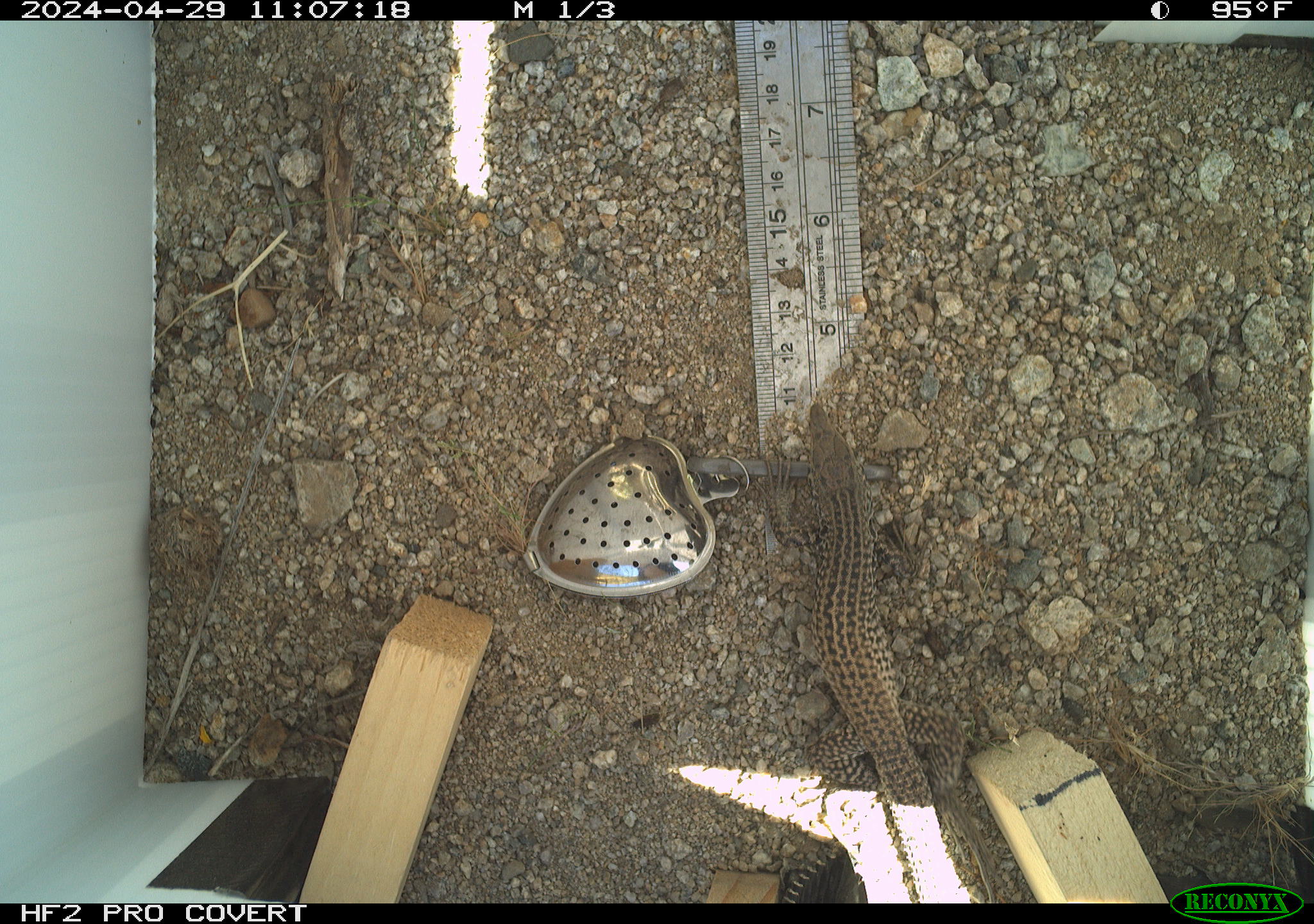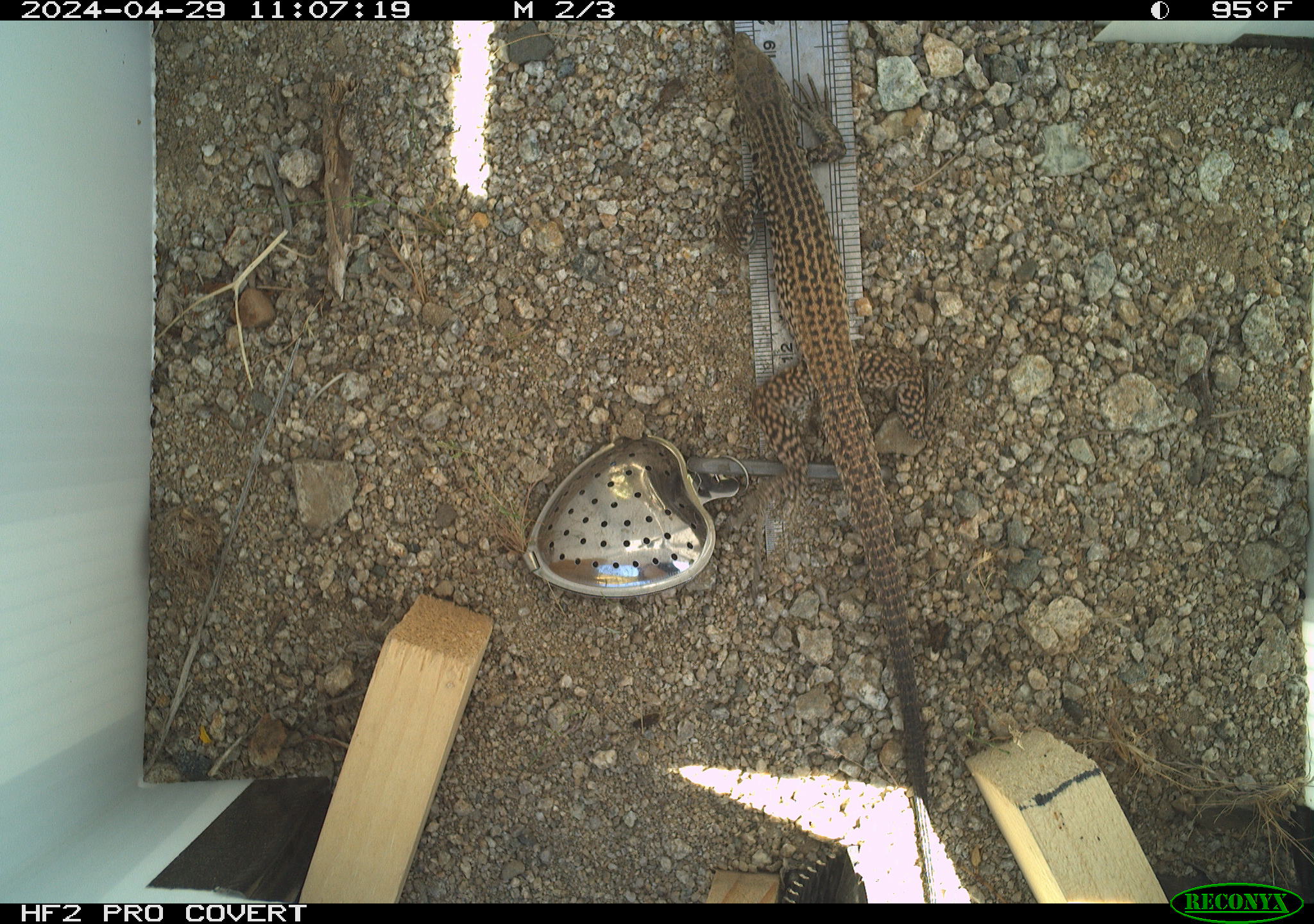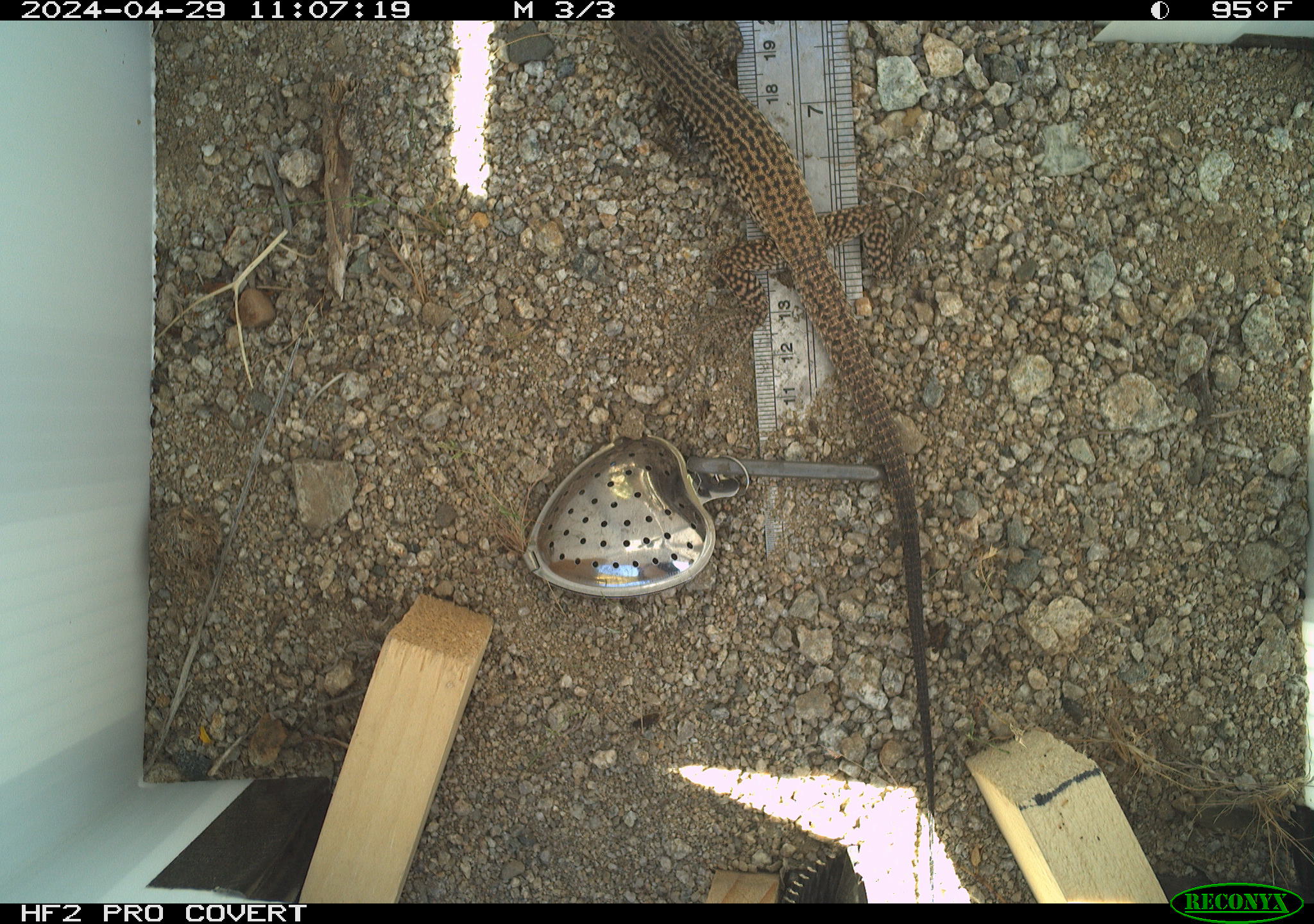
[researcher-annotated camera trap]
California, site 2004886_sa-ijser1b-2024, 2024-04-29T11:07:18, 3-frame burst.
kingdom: Animalia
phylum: Chordata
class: Reptilia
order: Squamata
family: Teiidae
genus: Aspidoscelis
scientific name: Aspidoscelis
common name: whiptail lizards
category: aspidoscelis species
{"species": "aspidoscelis species (whiptail lizards) (Aspidoscelis)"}